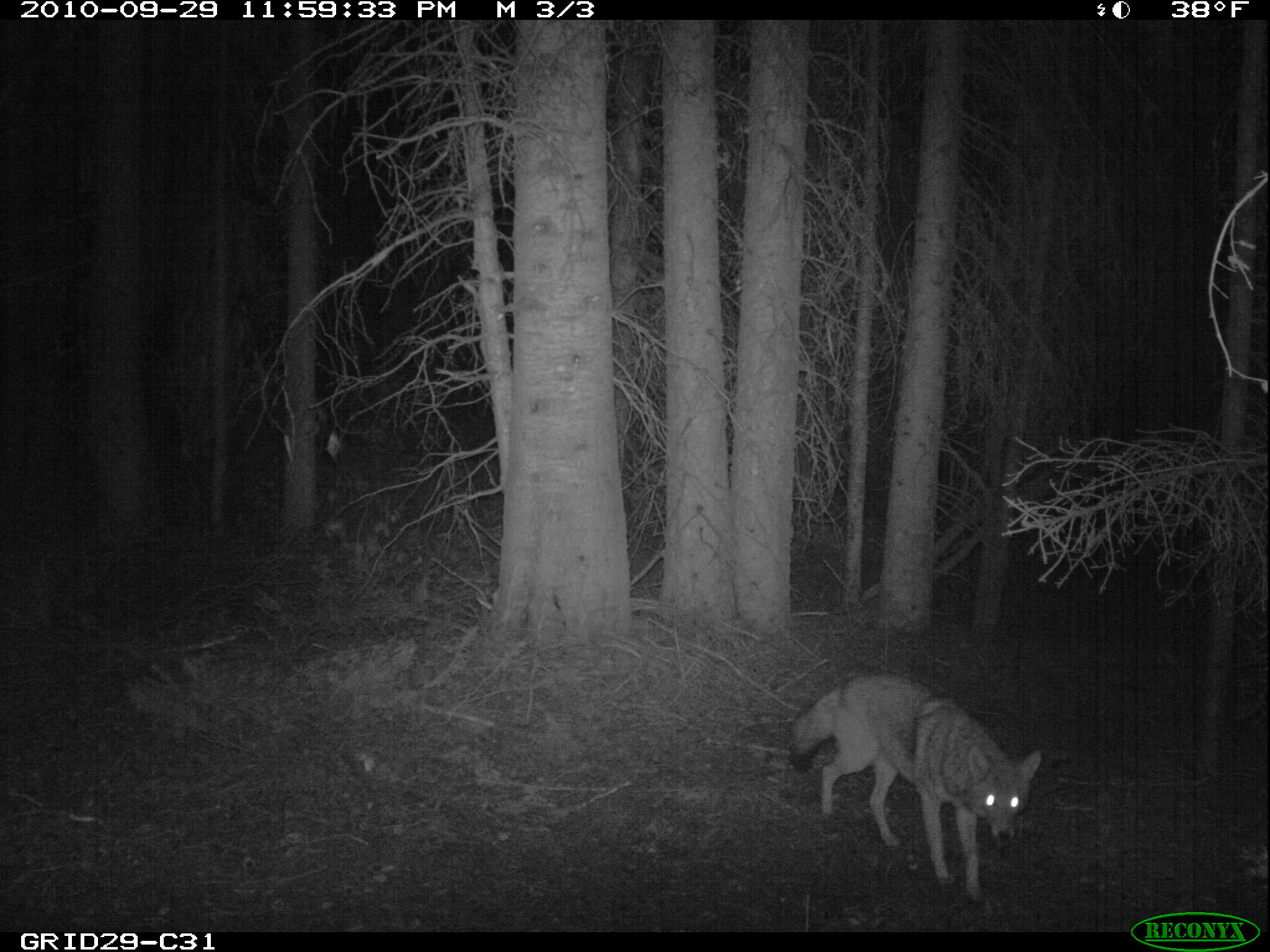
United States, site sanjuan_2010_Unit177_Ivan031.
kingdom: Animalia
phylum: Chordata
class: Mammalia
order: Carnivora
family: Canidae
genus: Canis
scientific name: Canis latrans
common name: coyote